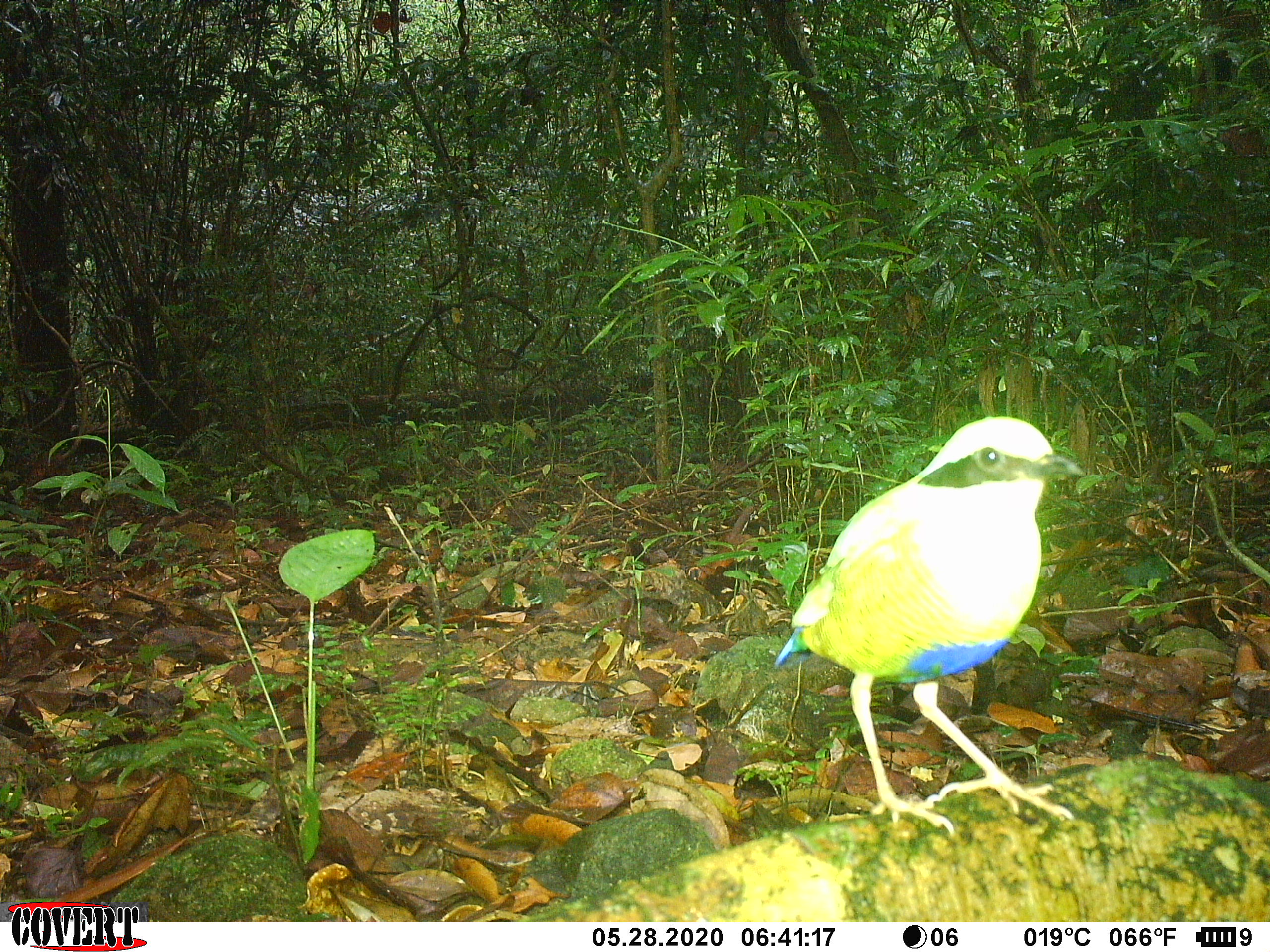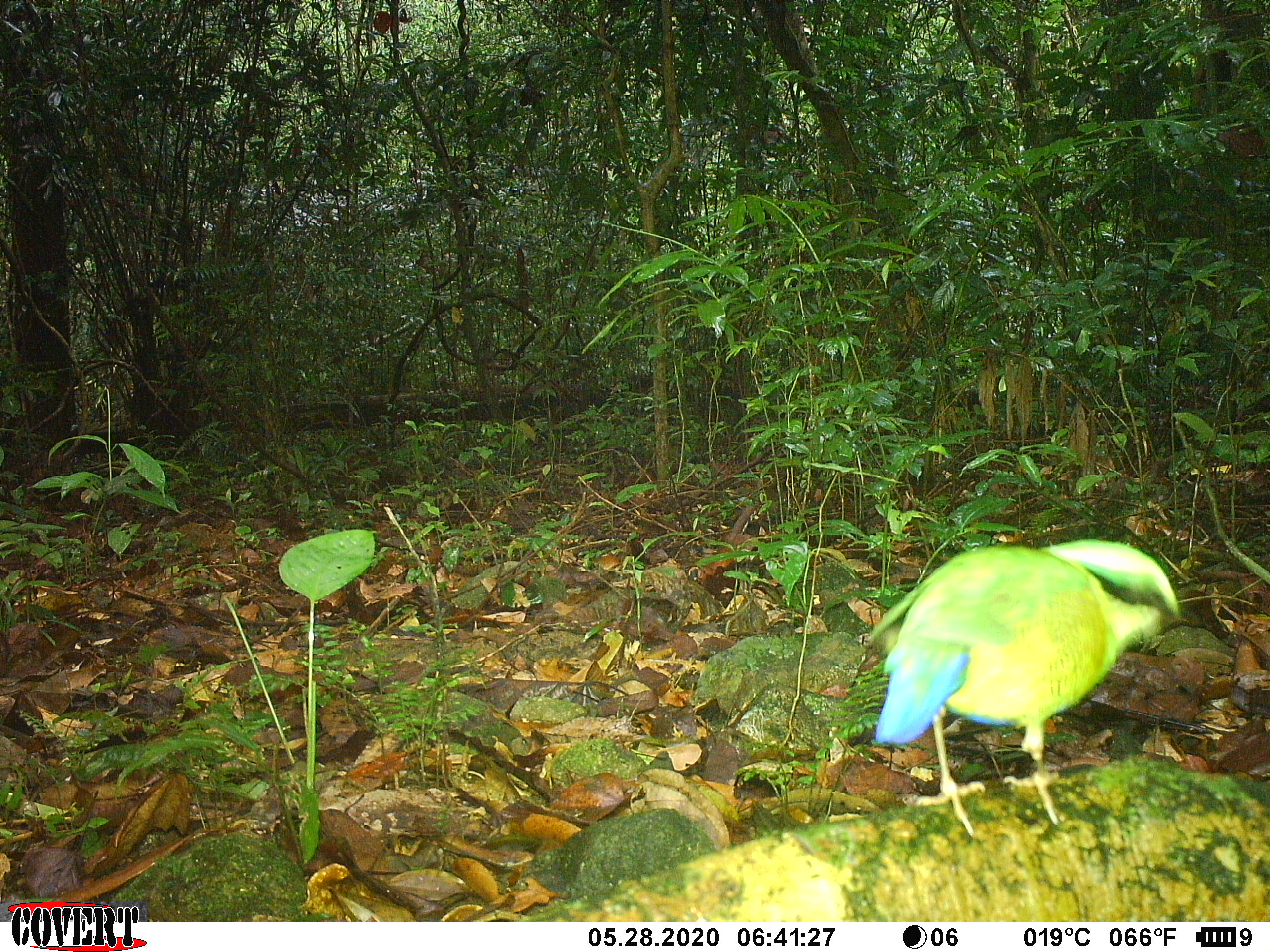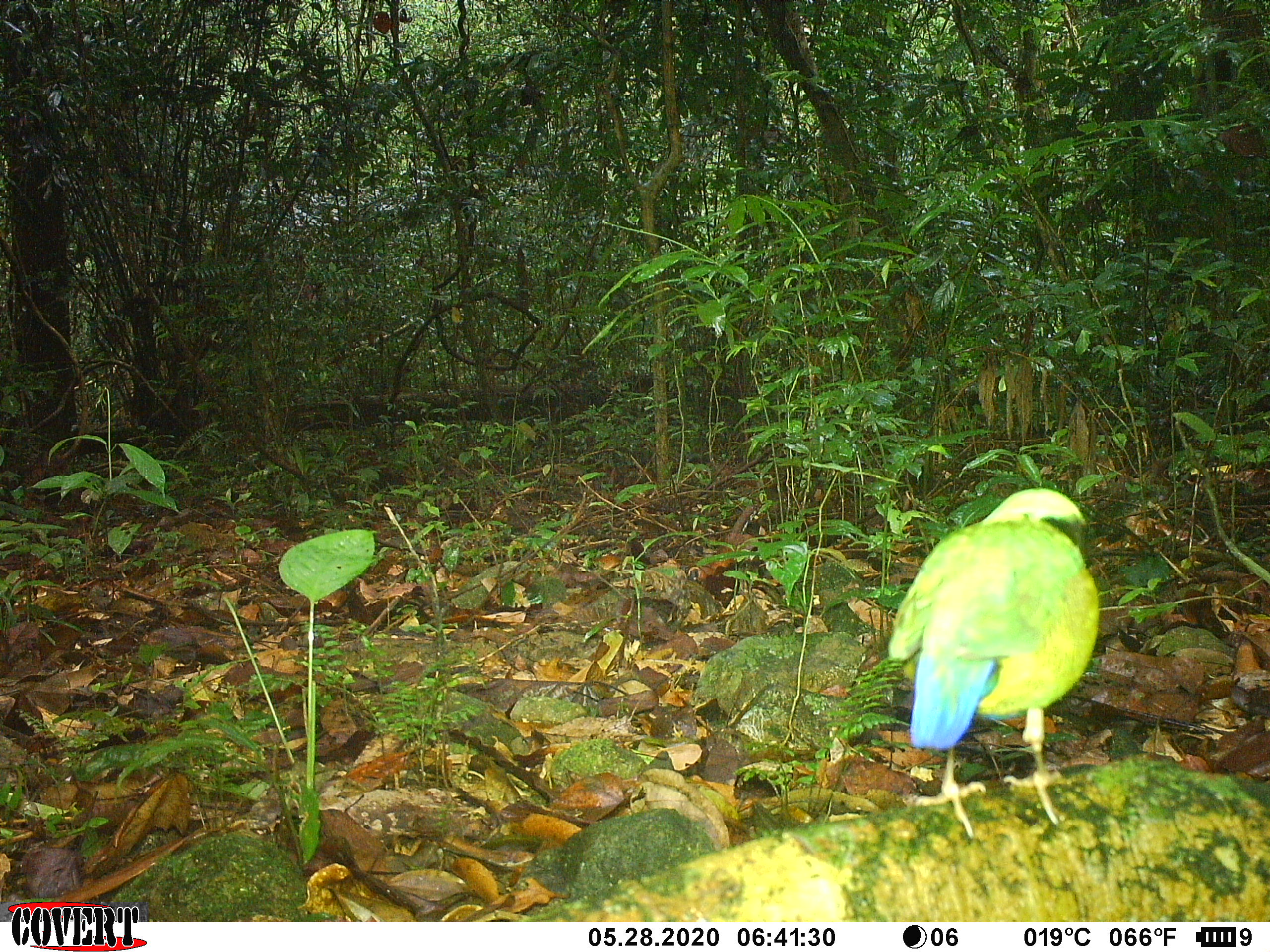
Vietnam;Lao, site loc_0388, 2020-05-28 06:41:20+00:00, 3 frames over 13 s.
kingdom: Animalia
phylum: Chordata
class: Aves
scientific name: Aves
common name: bird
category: unidentified bird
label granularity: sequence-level